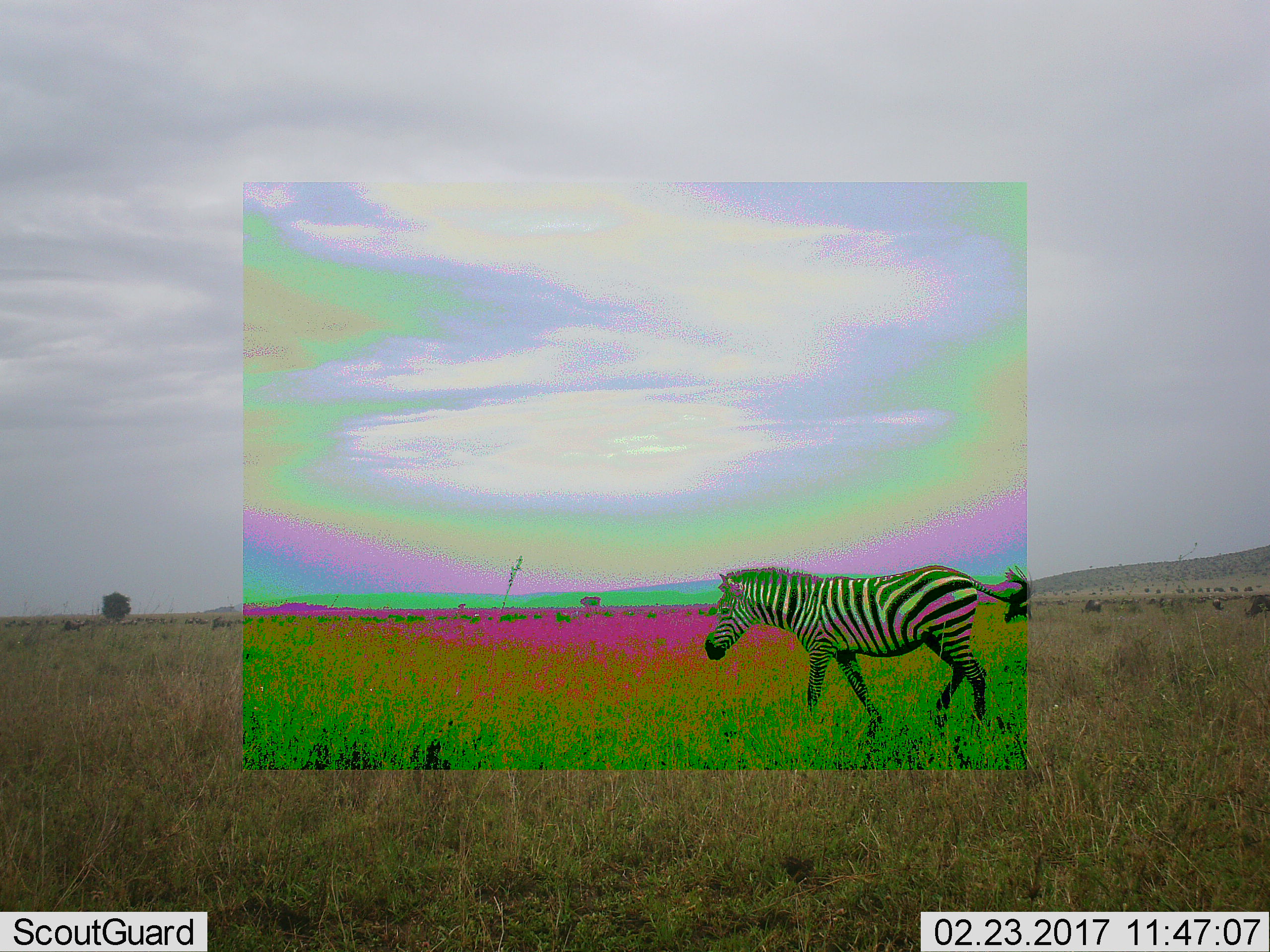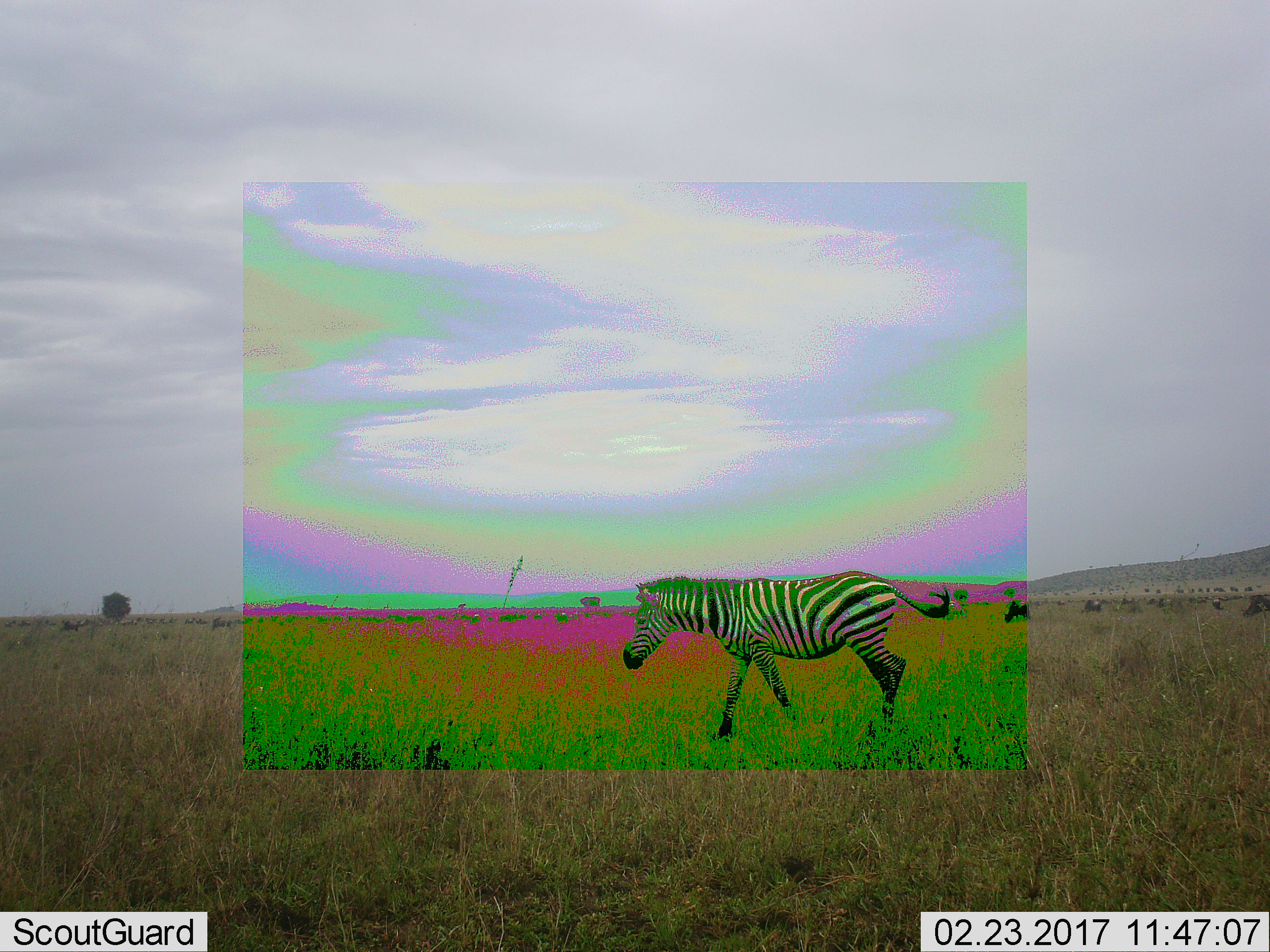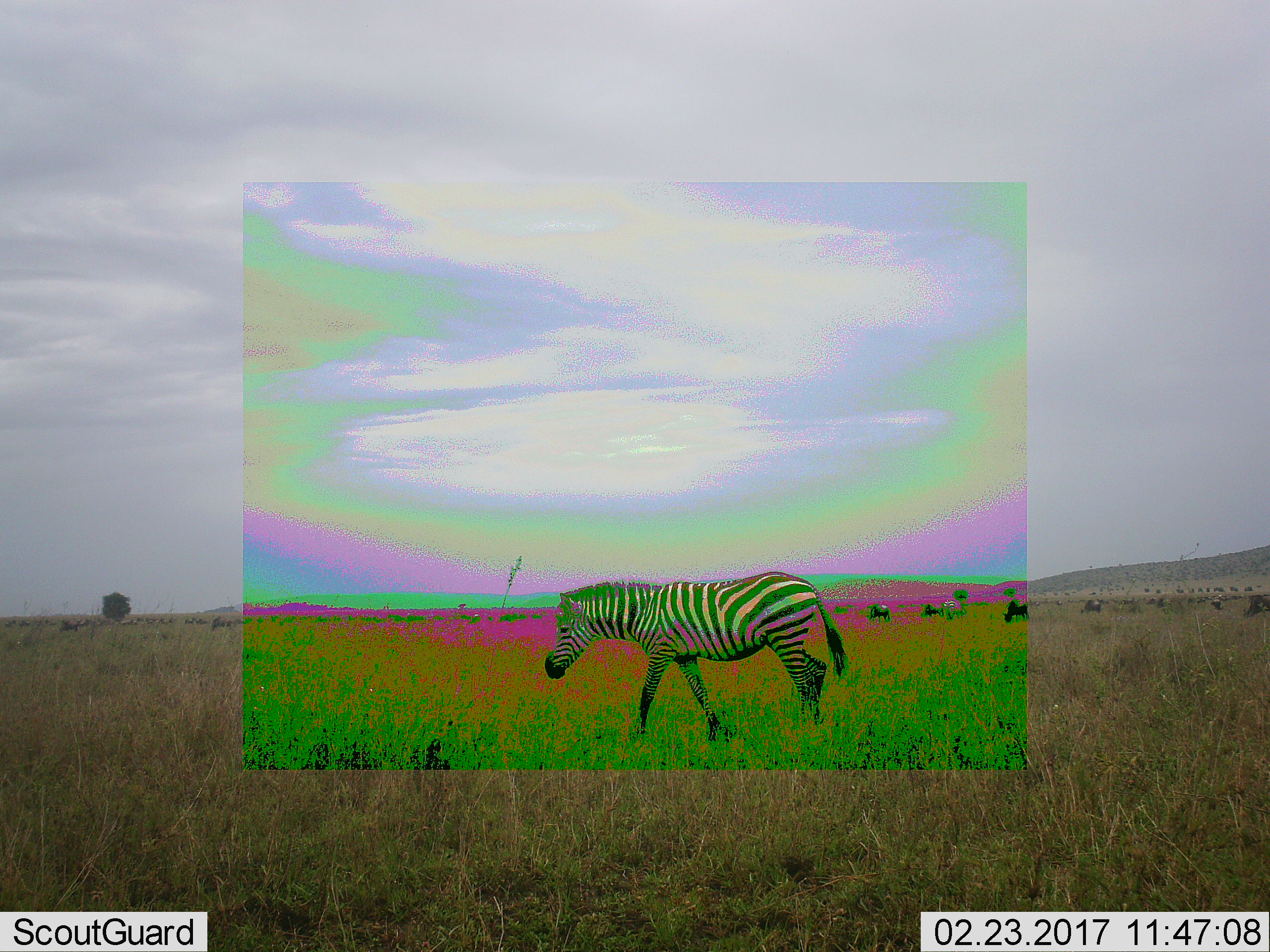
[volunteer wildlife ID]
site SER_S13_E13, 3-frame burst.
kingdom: Animalia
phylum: Chordata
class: Mammalia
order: Perissodactyla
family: Equidae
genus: Equus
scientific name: Equus quagga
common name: plains zebra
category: zebraplains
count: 1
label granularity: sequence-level